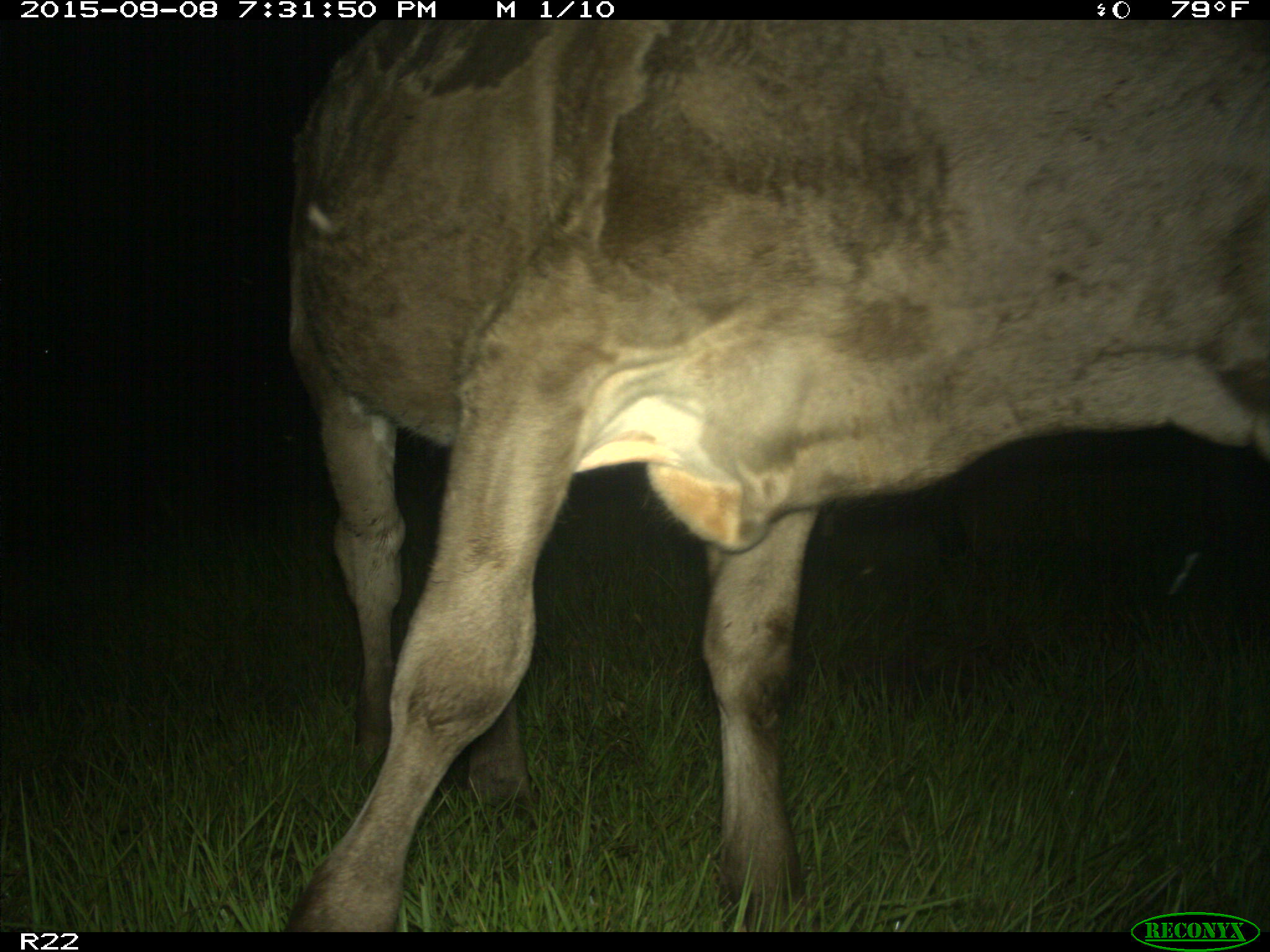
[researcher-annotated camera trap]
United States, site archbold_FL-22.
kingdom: Animalia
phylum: Chordata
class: Mammalia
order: Artiodactyla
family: Bovidae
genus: Bos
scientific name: Bos taurus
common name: domestic cow